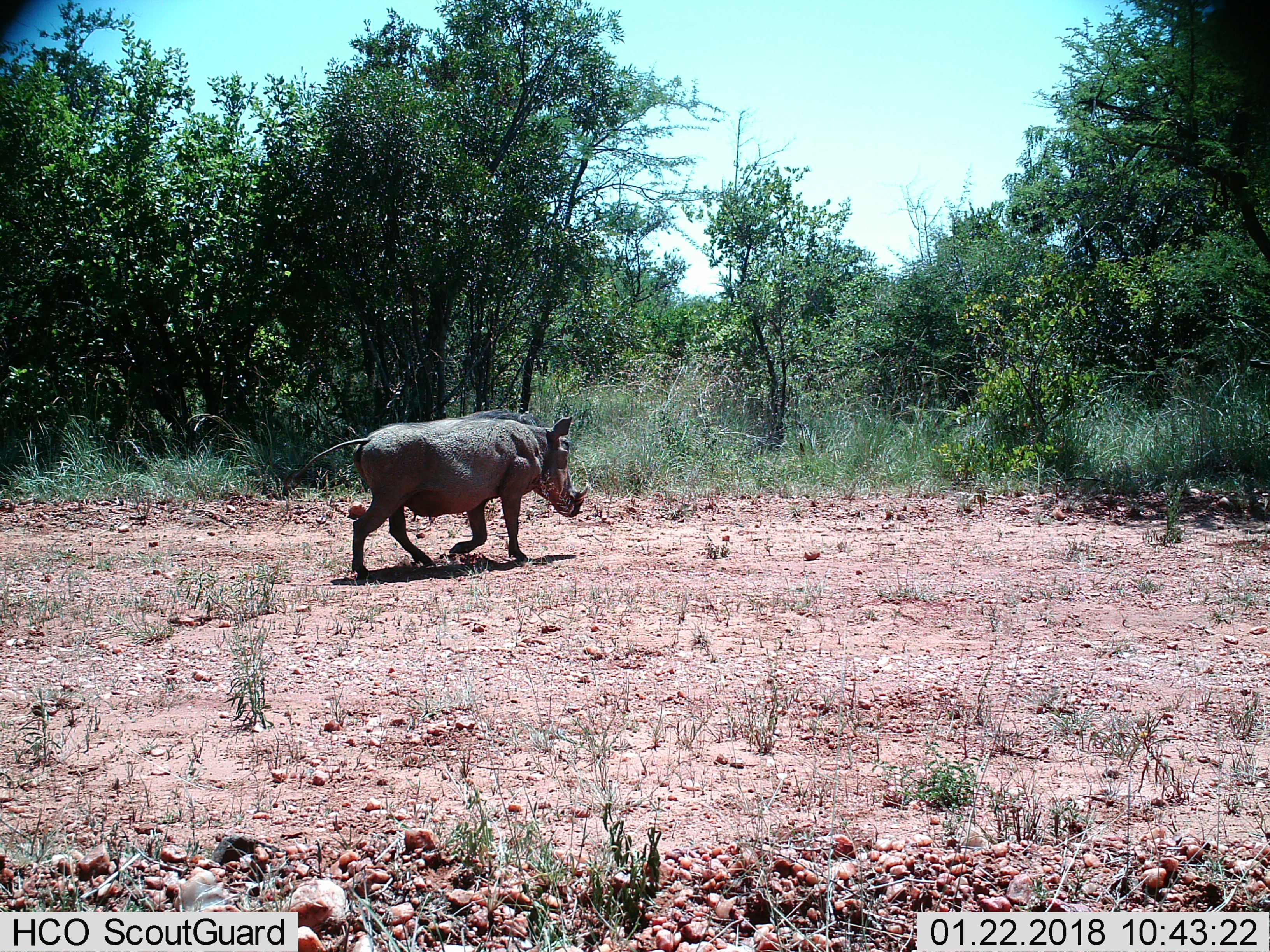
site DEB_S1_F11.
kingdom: Animalia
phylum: Chordata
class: Mammalia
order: Artiodactyla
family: Suidae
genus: Phacochoerus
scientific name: Phacochoerus africanus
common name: warthog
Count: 1.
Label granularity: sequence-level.